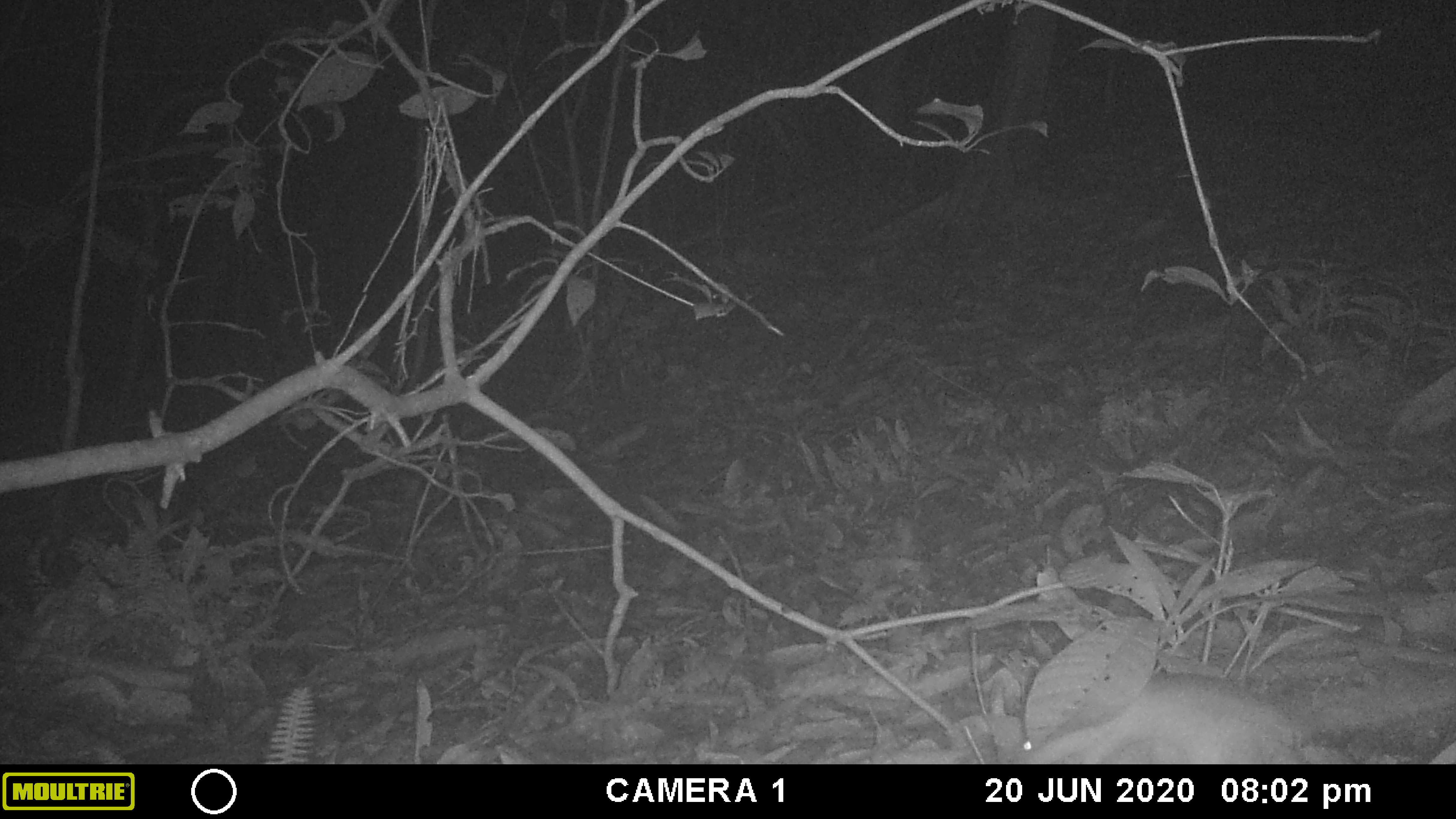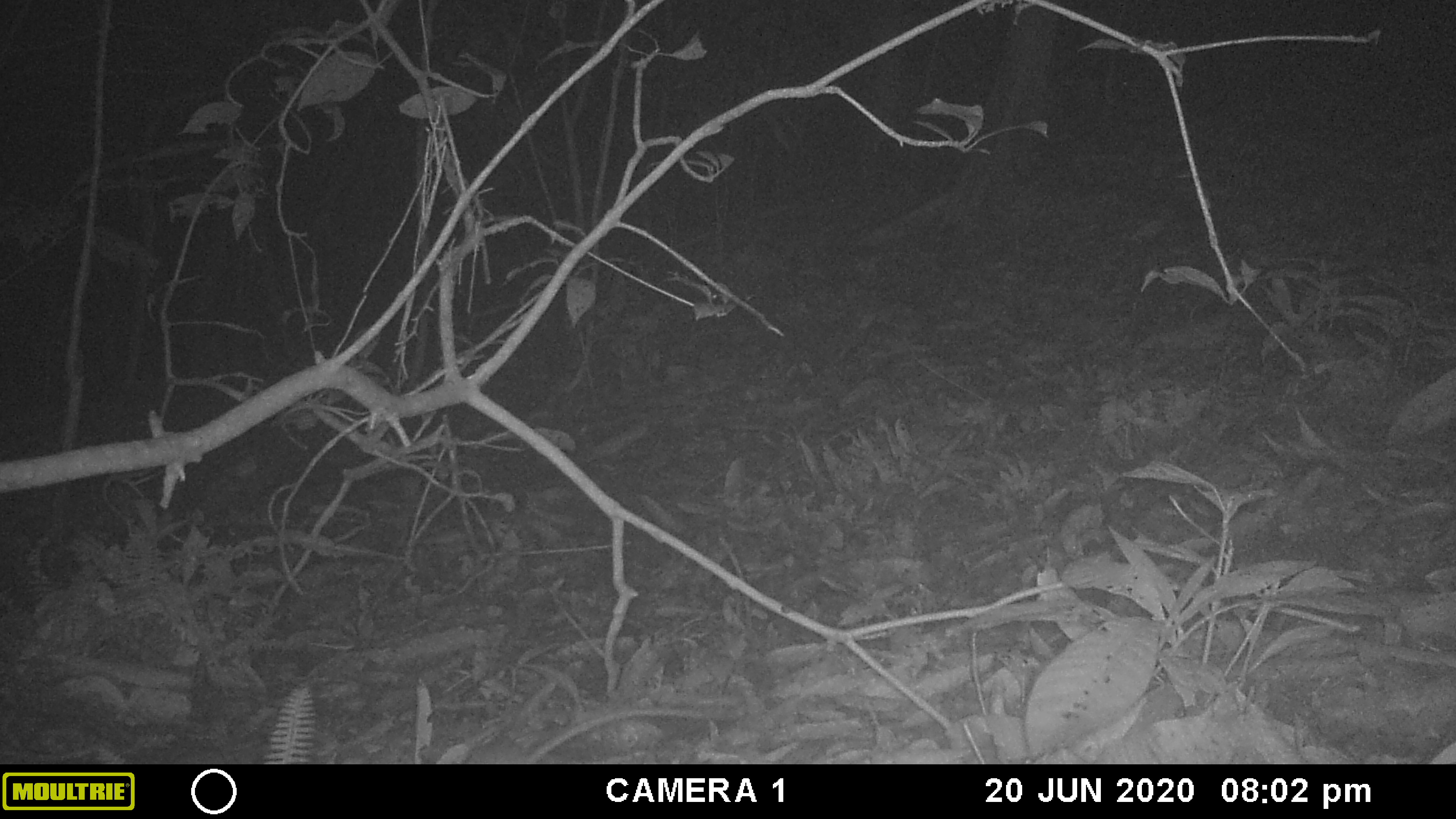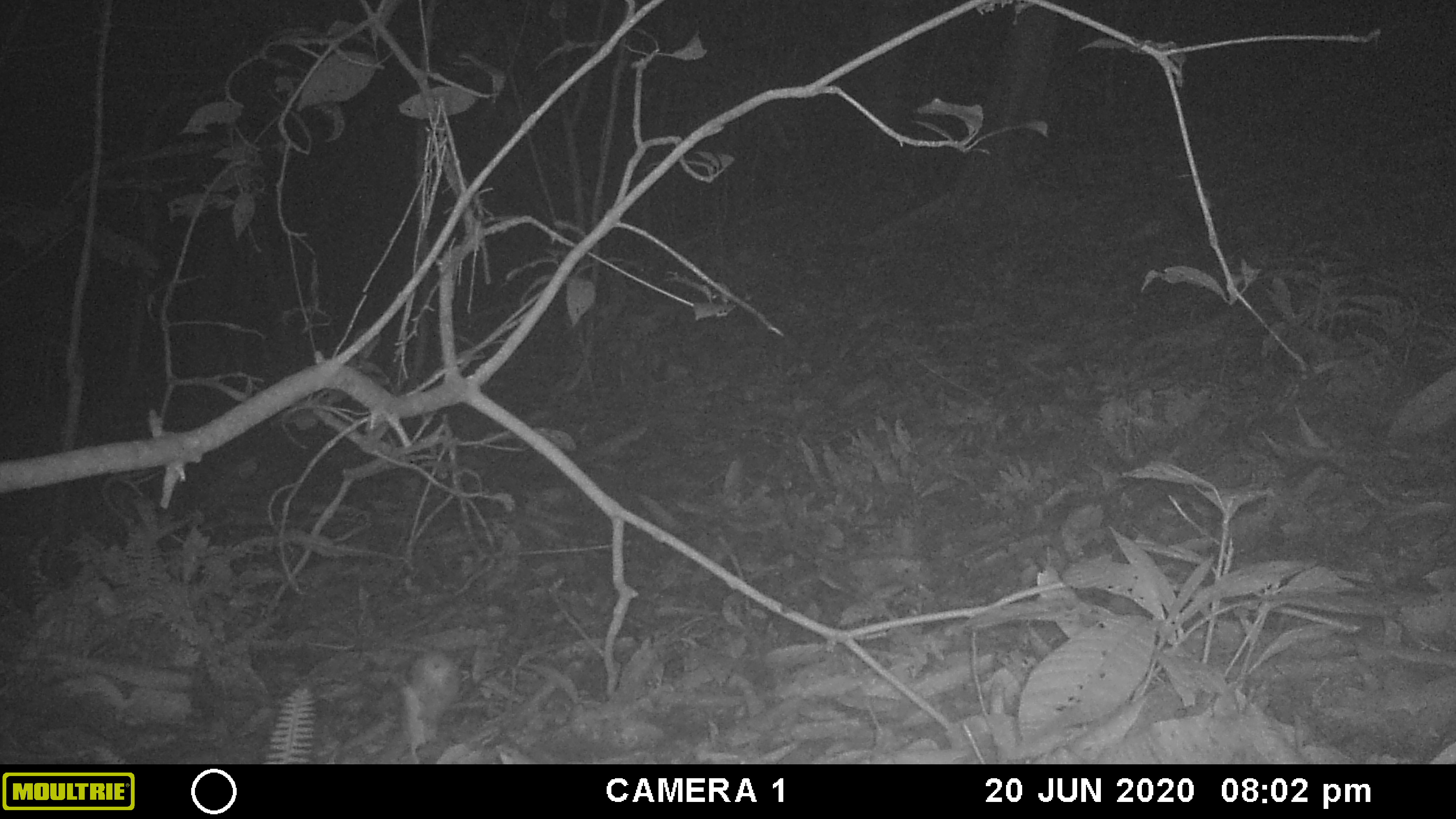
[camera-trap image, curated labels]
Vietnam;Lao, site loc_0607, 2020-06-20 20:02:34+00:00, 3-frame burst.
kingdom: Animalia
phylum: Chordata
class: Mammalia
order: Carnivora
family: Mustelidae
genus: Melogale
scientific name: Melogale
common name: ferret badger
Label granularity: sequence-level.